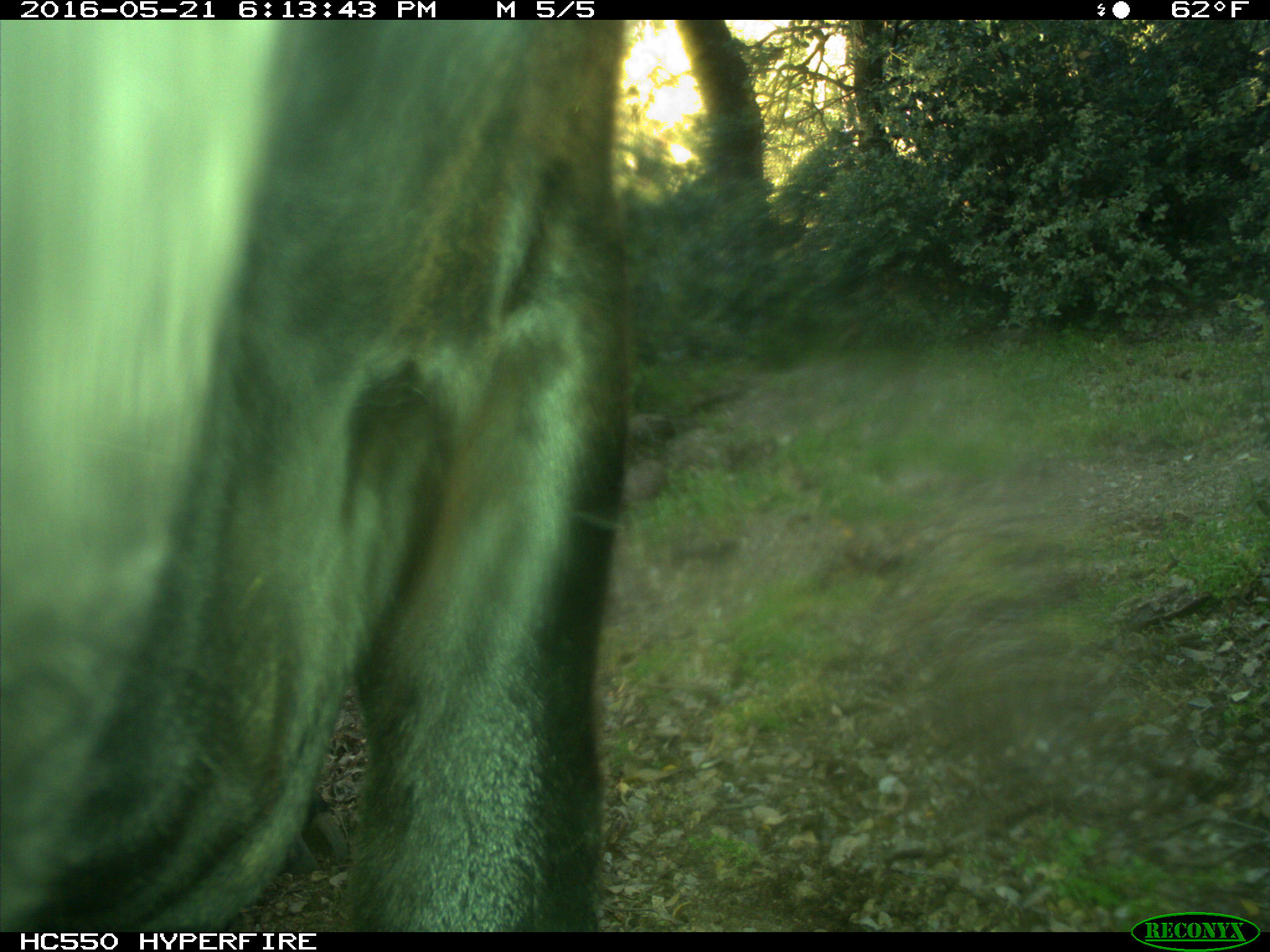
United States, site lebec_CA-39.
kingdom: Animalia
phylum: Chordata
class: Mammalia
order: Artiodactyla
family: Bovidae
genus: Bos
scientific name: Bos taurus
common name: domestic cow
Bos taurus (domestic cow).